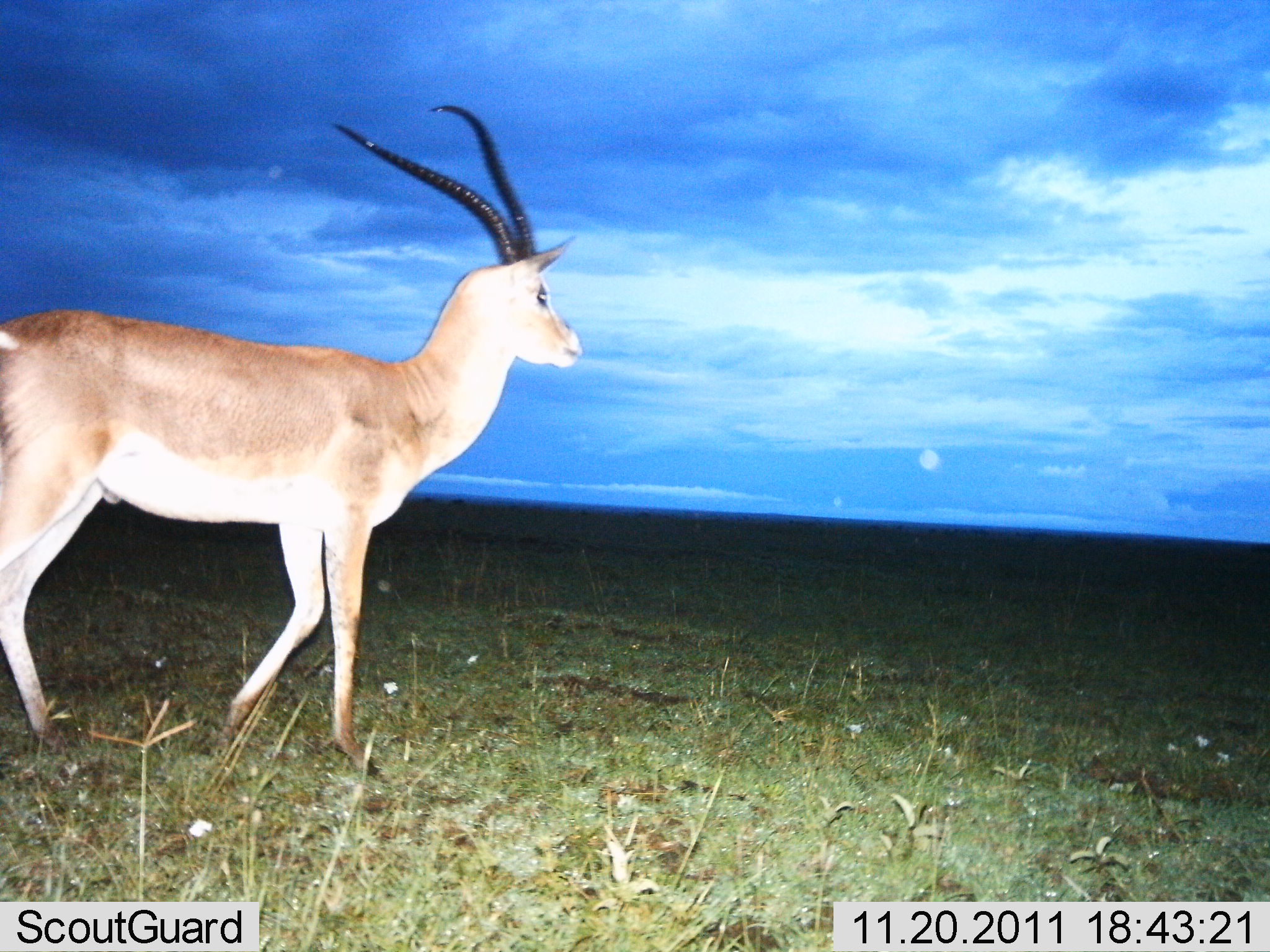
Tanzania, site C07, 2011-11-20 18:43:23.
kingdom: Animalia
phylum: Chordata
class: Mammalia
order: Artiodactyla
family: Bovidae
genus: Nanger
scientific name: Nanger granti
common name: grant's gazelle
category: gazellegrants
Gazellegrants (grant's gazelle) (Nanger granti), count 1. Behavior (volunteer vote fractions): standing 58%, resting 0%, moving 42%, interacting 0%. Young present (vote fraction): 0%. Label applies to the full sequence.